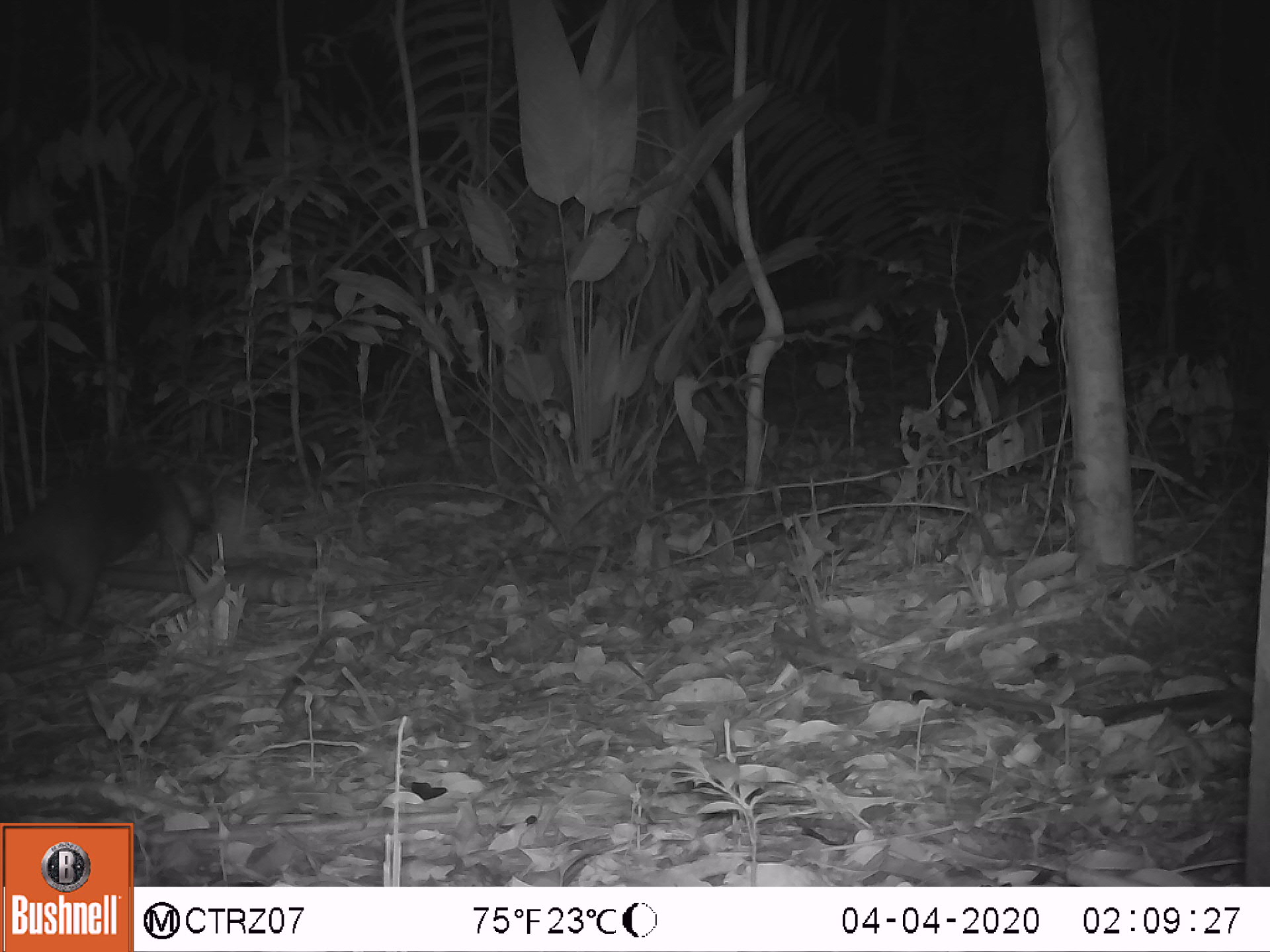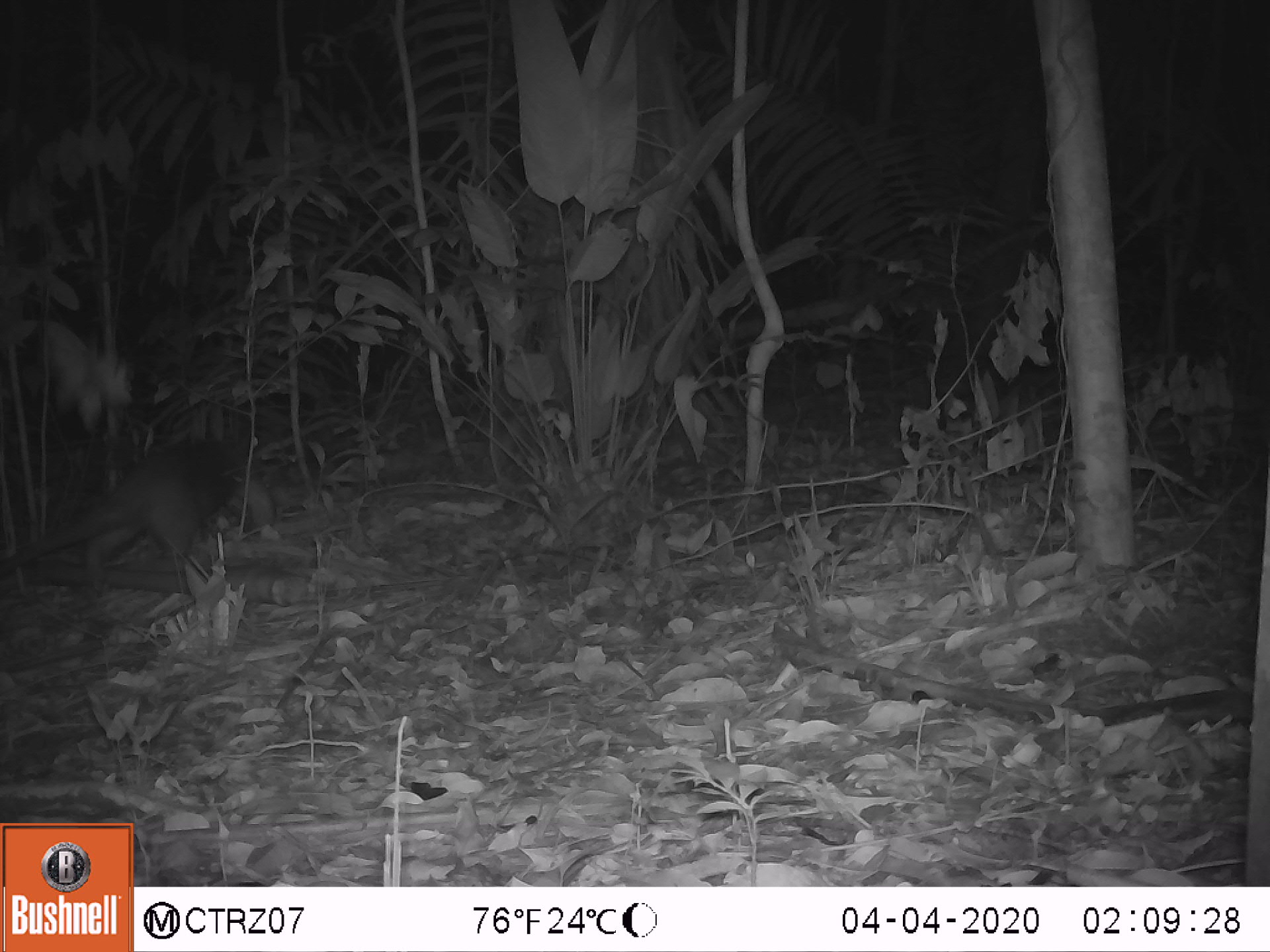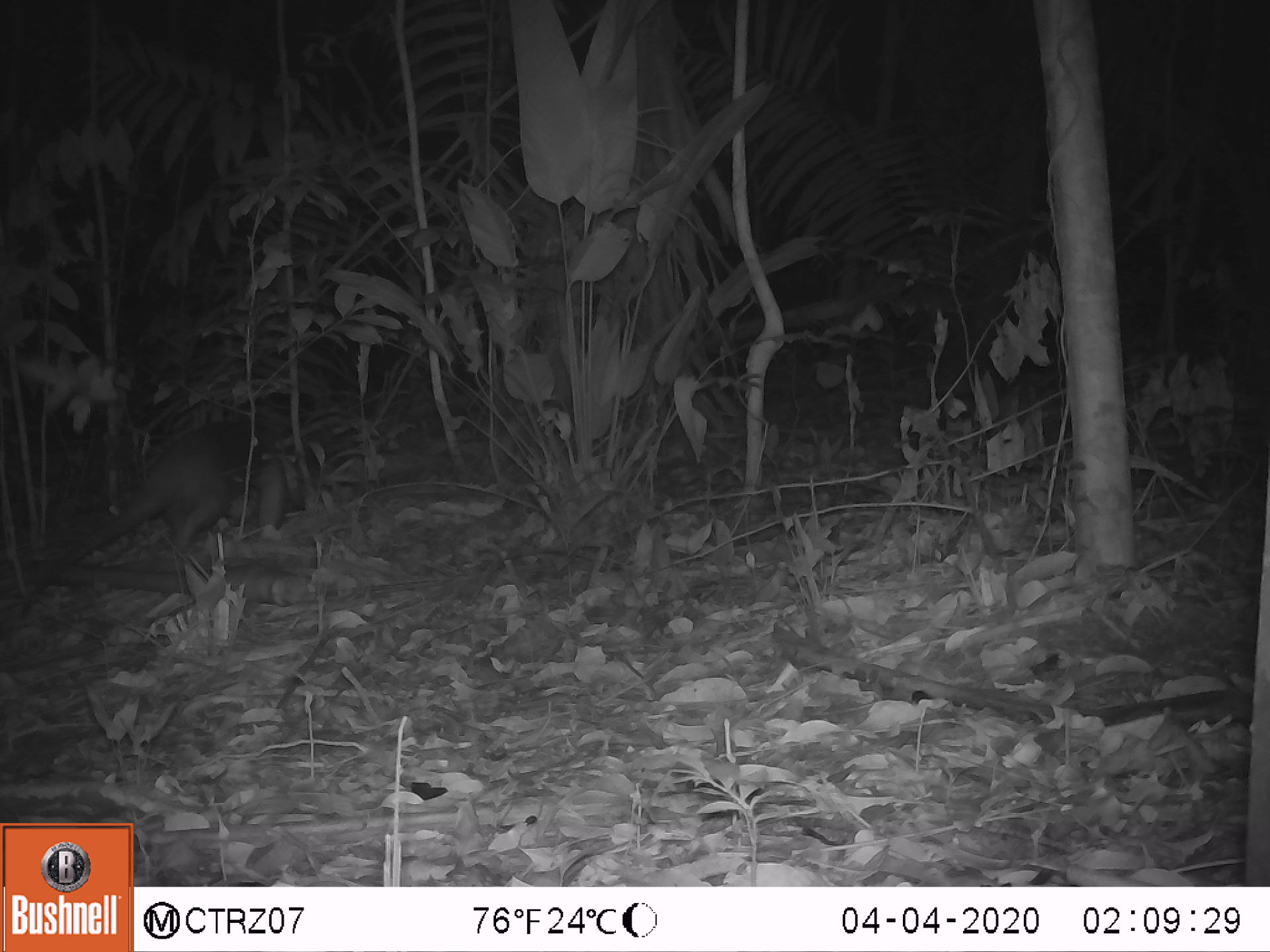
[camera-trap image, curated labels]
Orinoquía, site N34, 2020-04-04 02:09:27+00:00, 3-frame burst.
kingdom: Animalia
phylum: Chordata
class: Mammalia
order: Pilosa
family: Myrmecophagidae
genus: Tamandua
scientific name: Tamandua tetradactyla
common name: southern tamandua